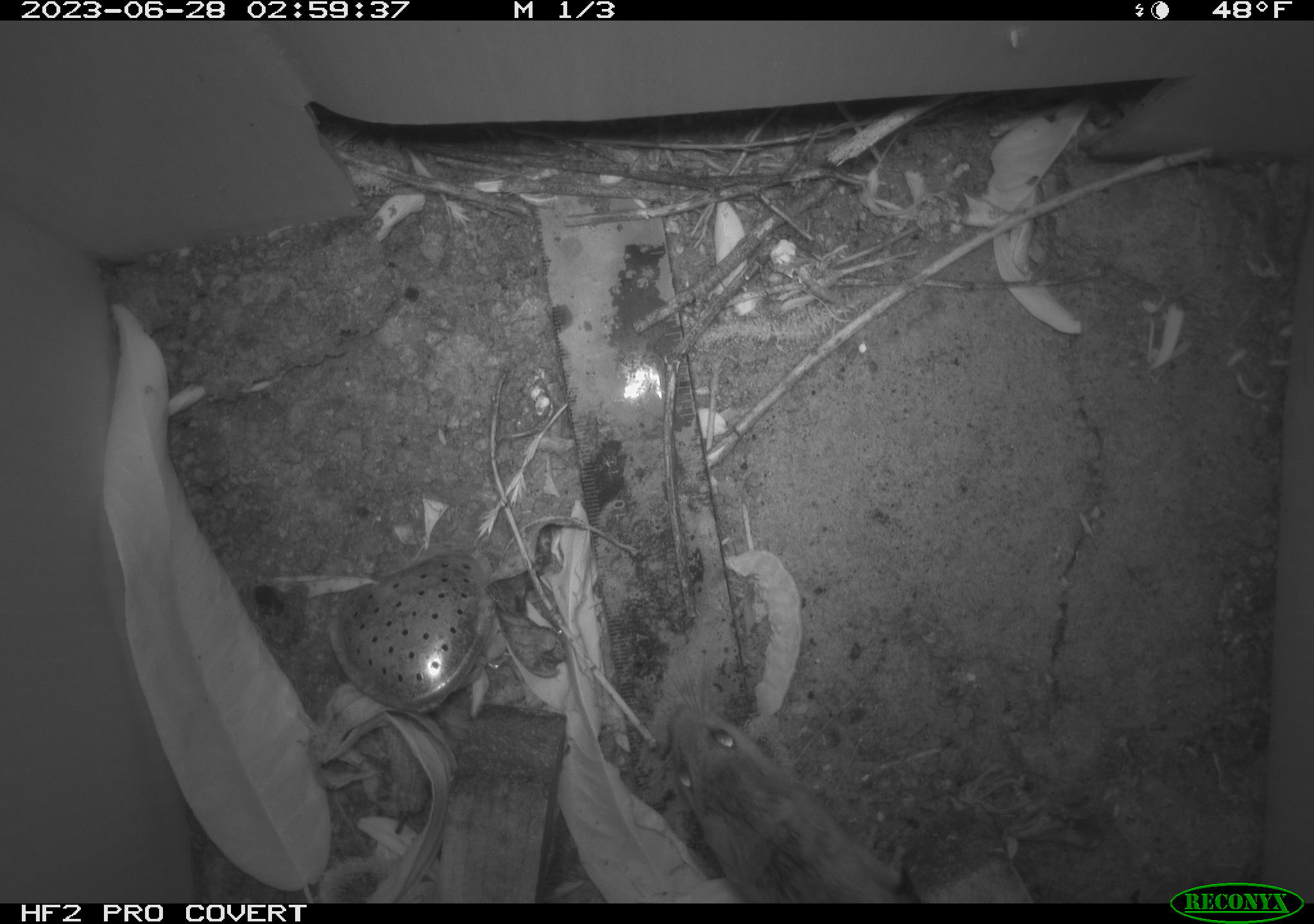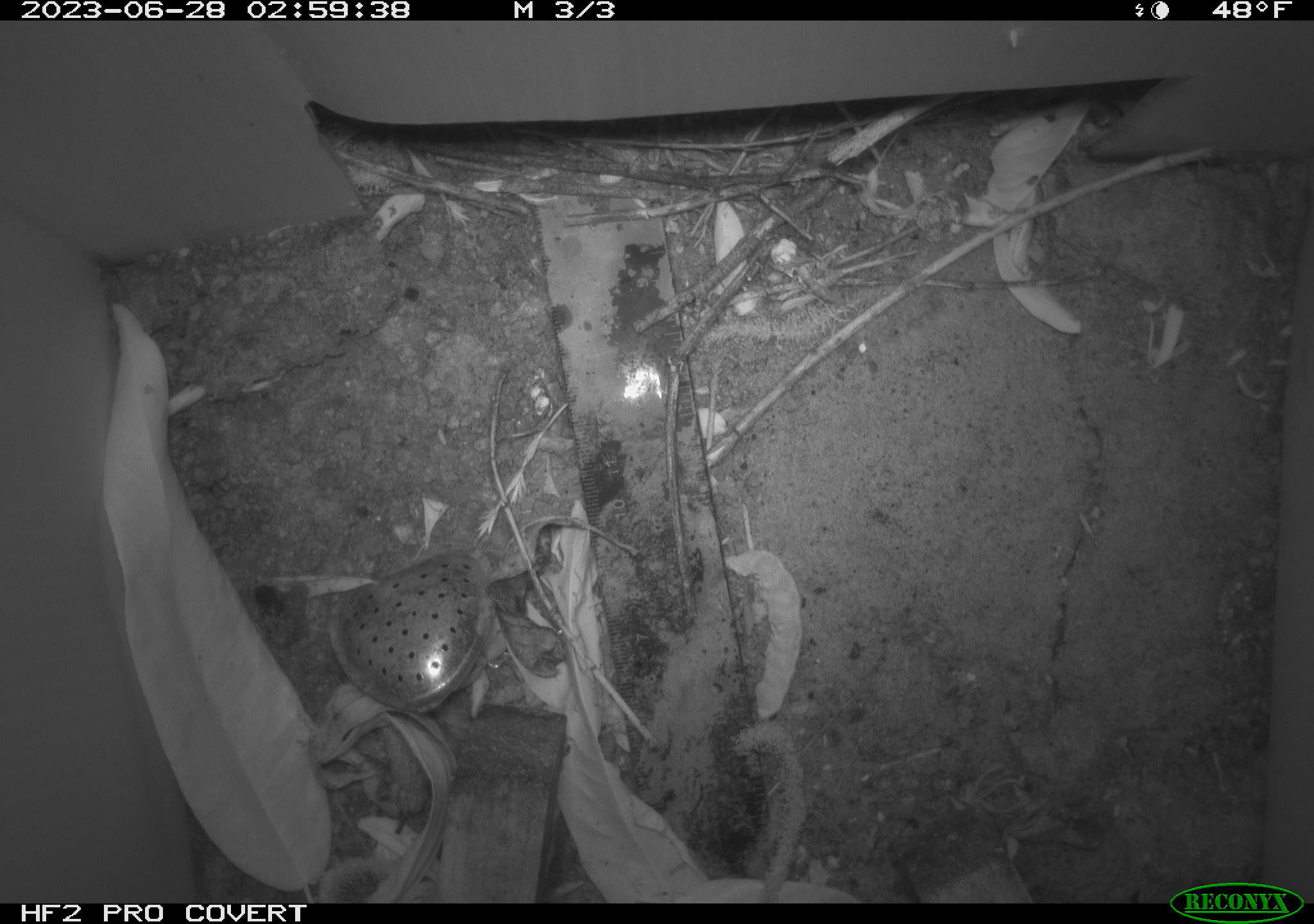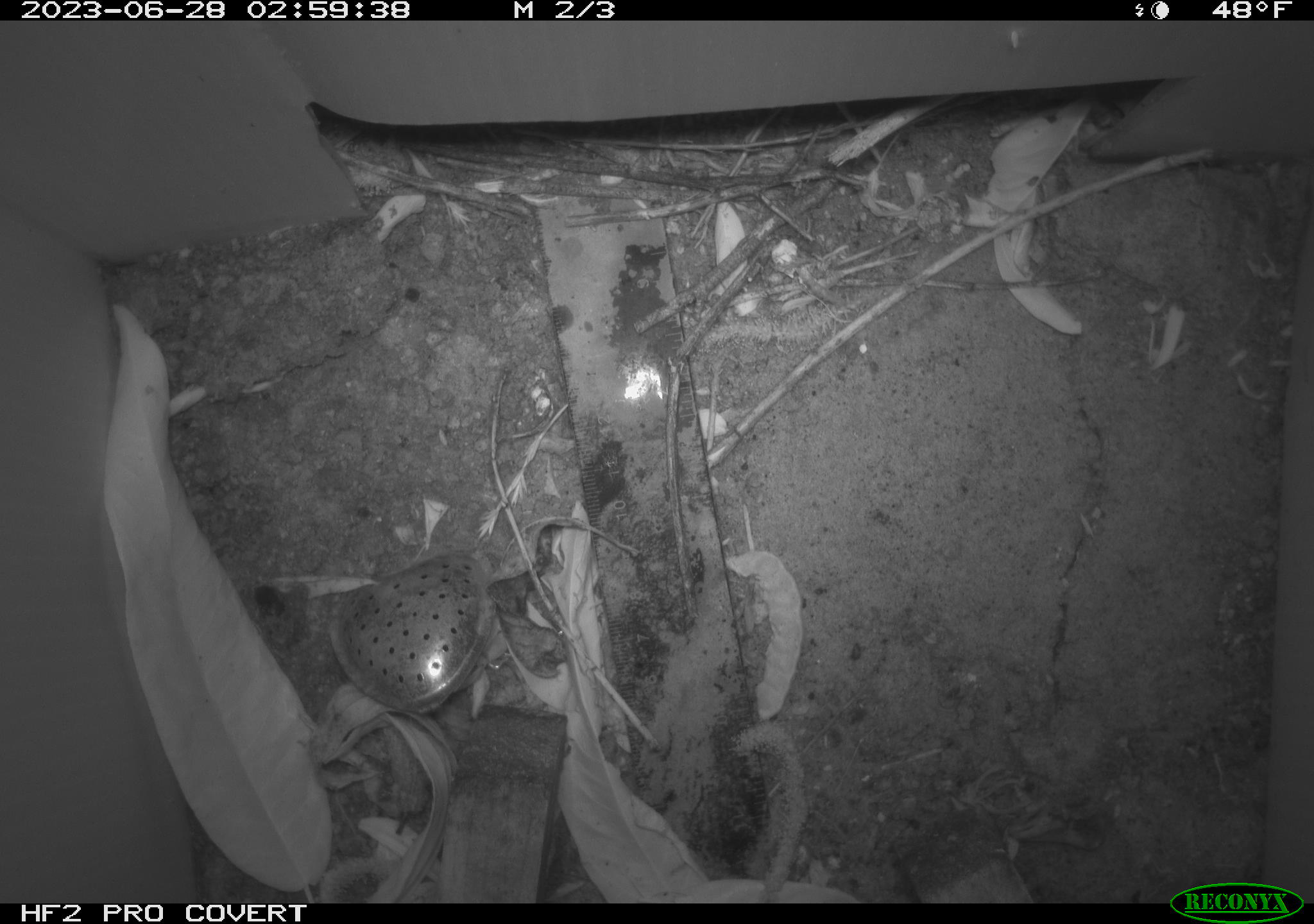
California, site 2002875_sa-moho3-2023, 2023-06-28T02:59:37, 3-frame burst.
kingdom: Animalia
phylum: Chordata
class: Mammalia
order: Rodentia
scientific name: Rodentia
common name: mouse species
Mouse species (Rodentia).